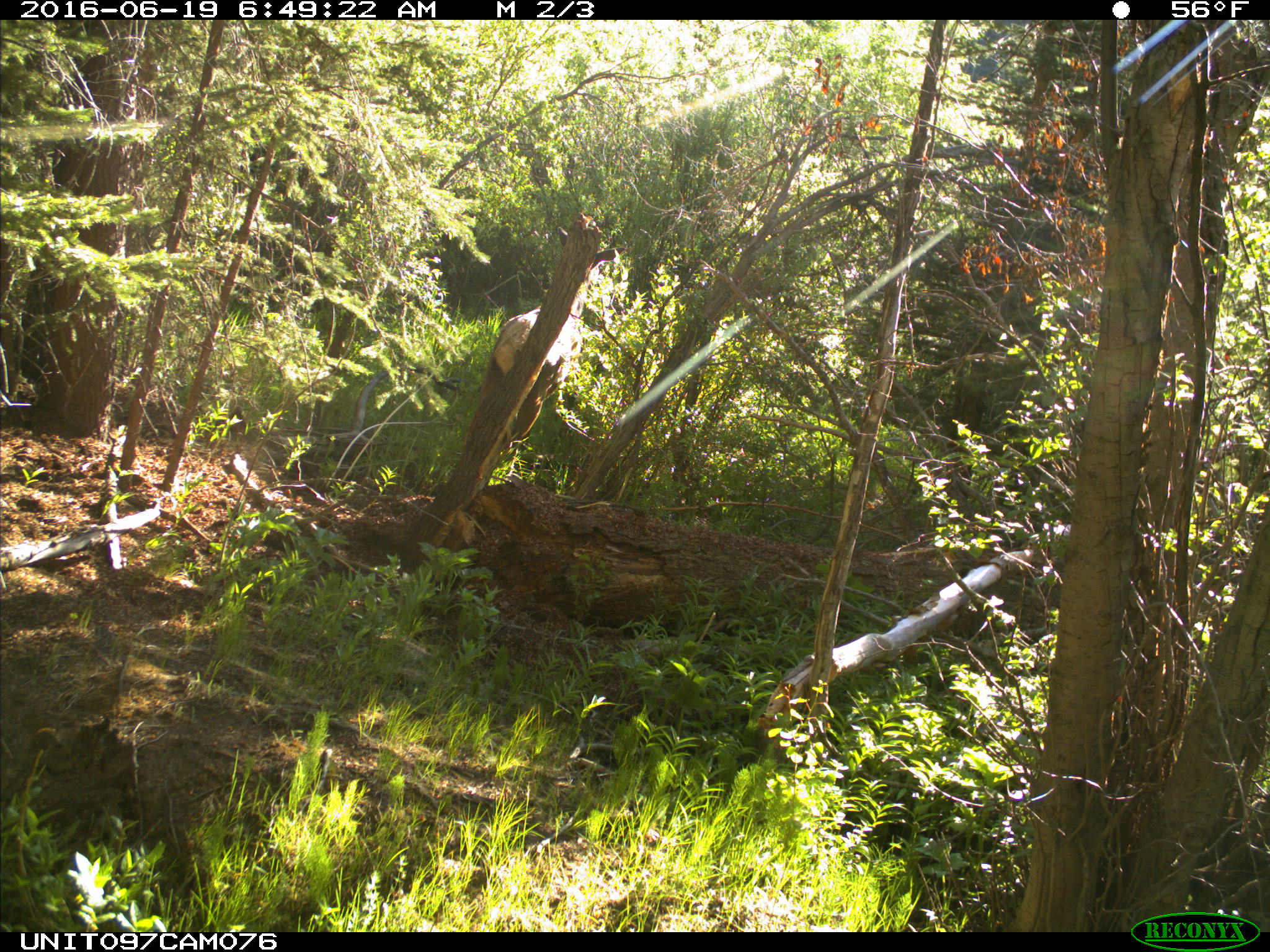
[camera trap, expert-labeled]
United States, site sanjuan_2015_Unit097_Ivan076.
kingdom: Animalia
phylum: Chordata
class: Mammalia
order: Artiodactyla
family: Cervidae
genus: Cervus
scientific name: Cervus elaphus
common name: red deer